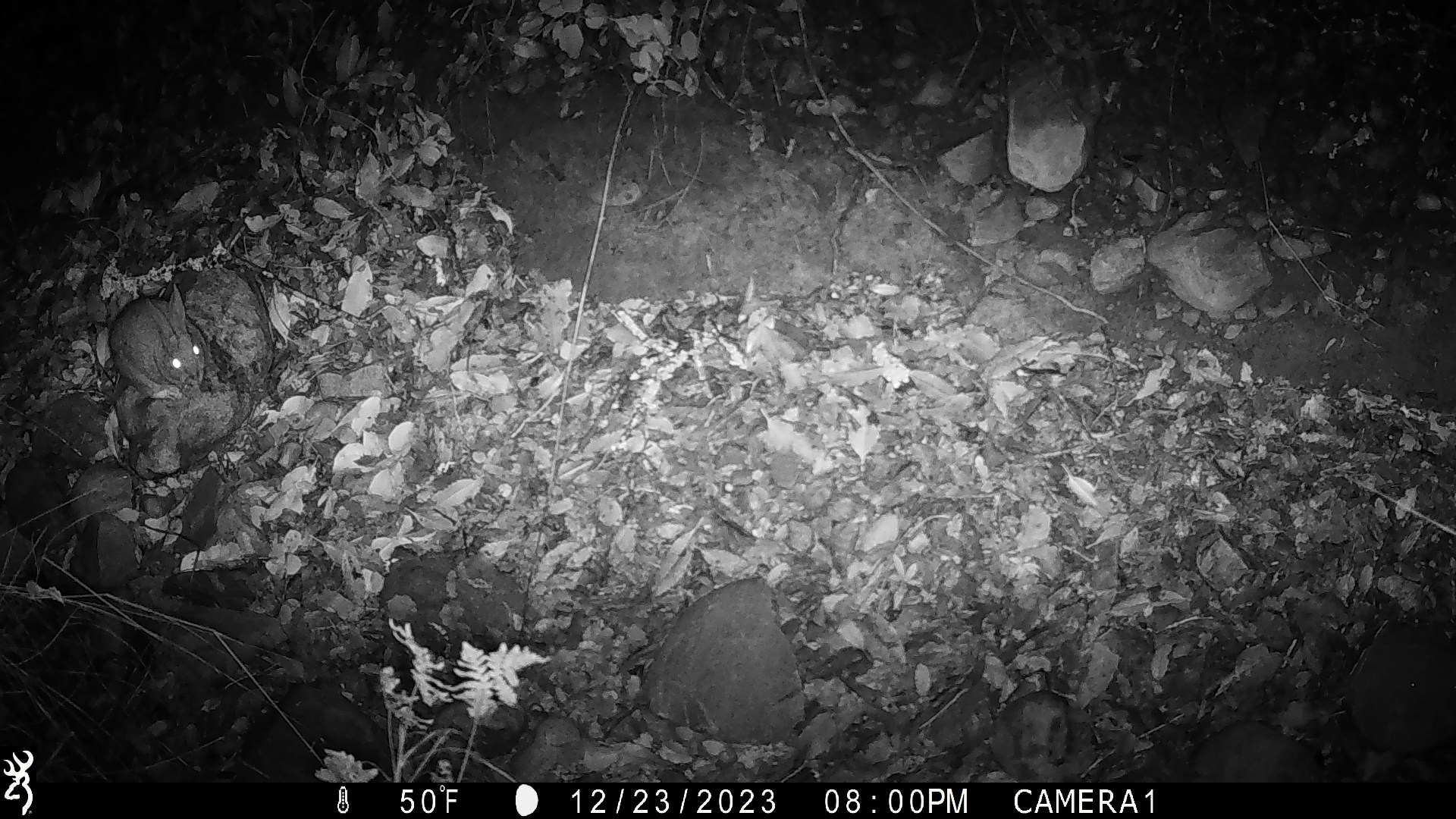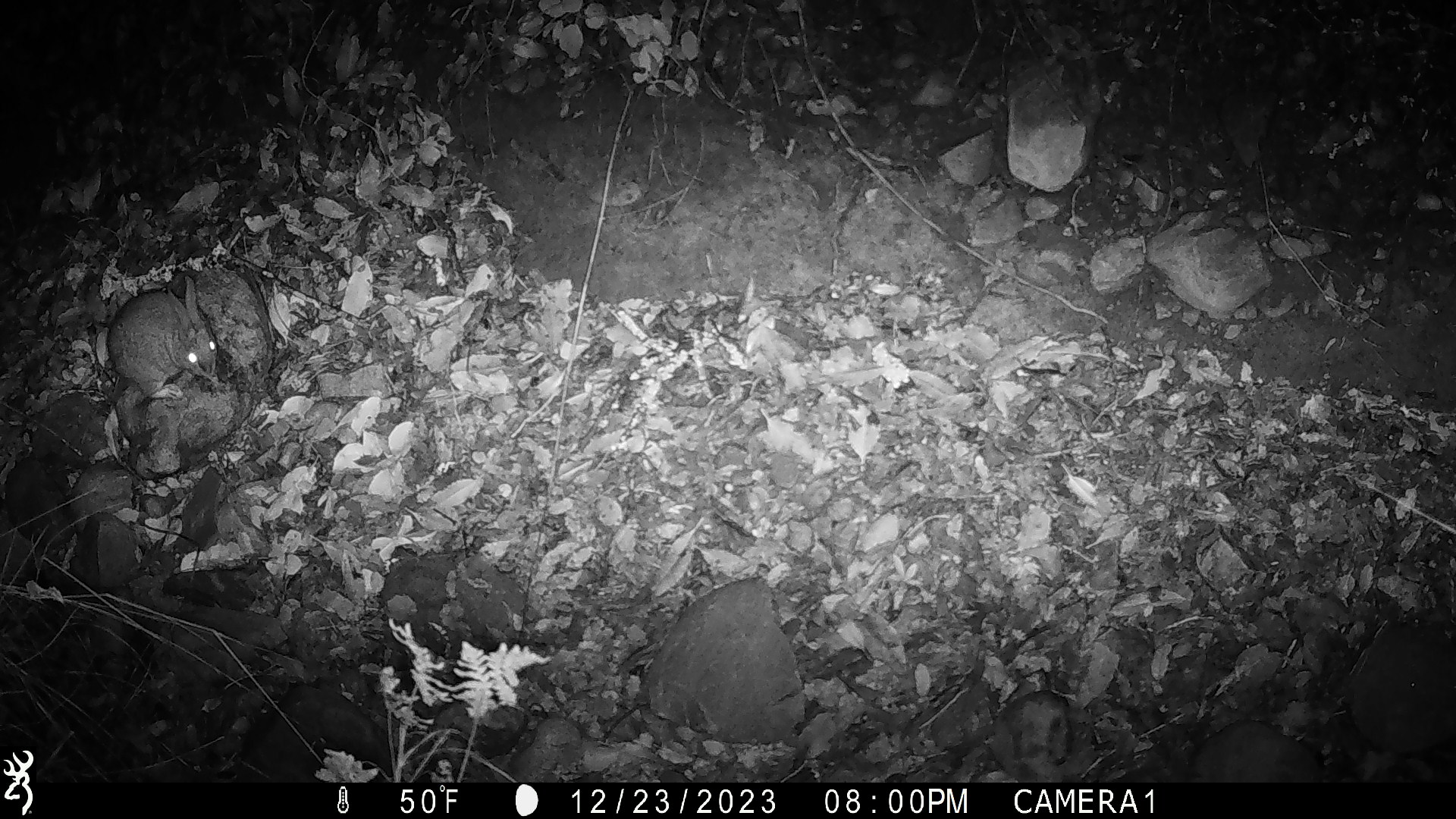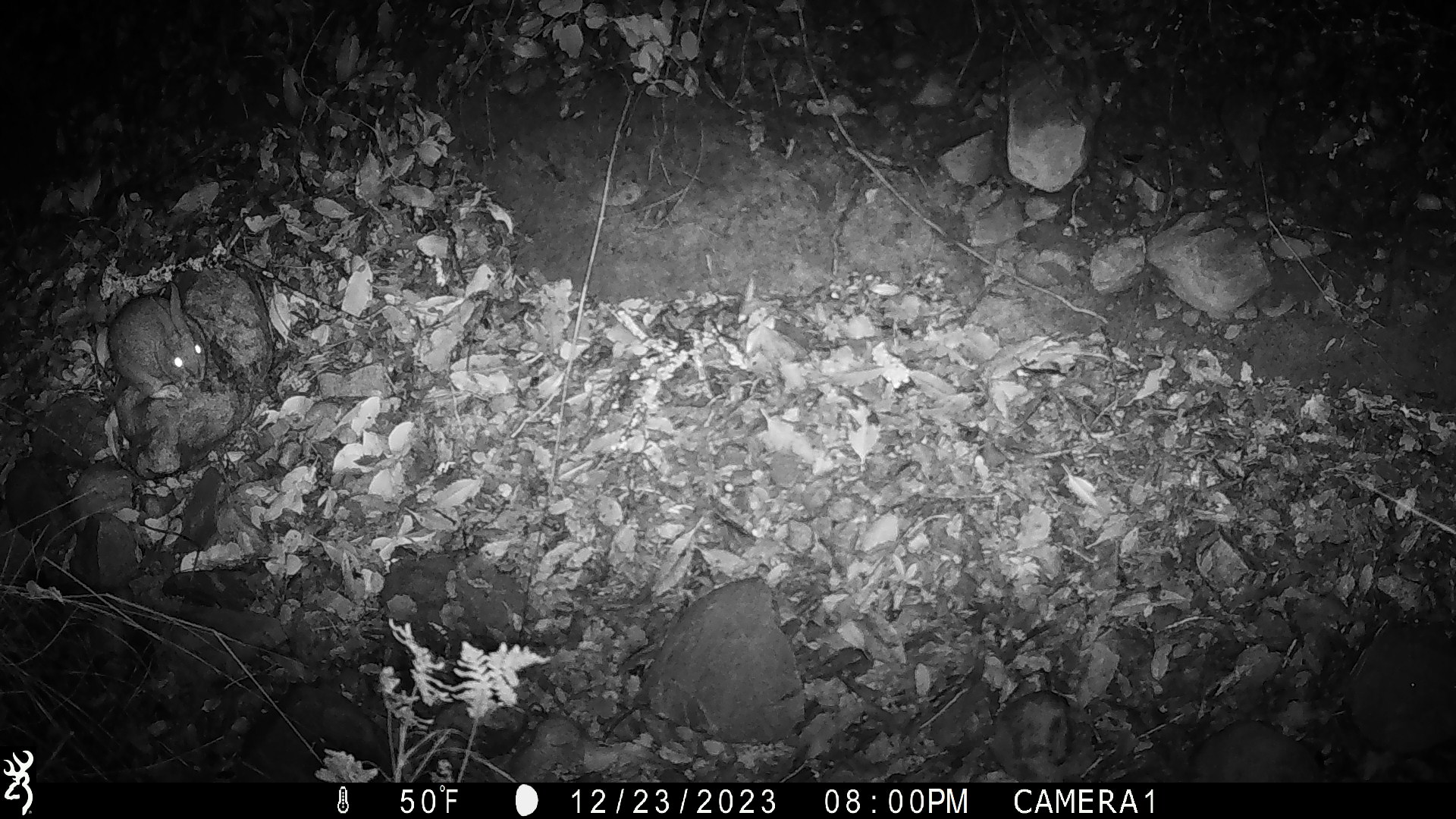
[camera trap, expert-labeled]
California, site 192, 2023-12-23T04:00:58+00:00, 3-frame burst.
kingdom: Animalia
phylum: Chordata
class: Mammalia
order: Lagomorpha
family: Leporidae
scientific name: Leporidae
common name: rabbit